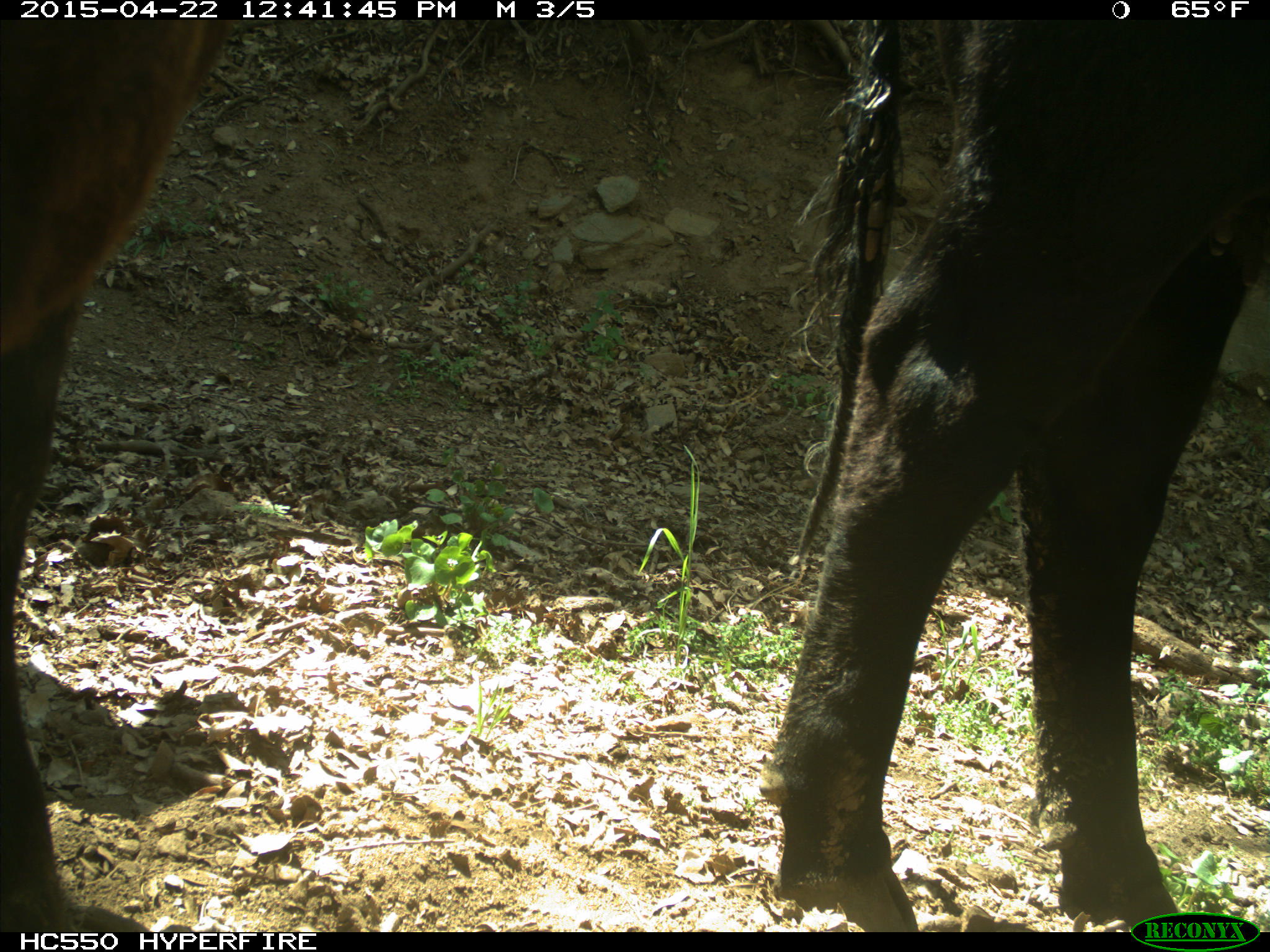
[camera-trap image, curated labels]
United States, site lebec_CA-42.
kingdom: Animalia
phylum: Chordata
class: Mammalia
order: Artiodactyla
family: Bovidae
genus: Bos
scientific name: Bos taurus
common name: domestic cow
Bos taurus (domestic cow).